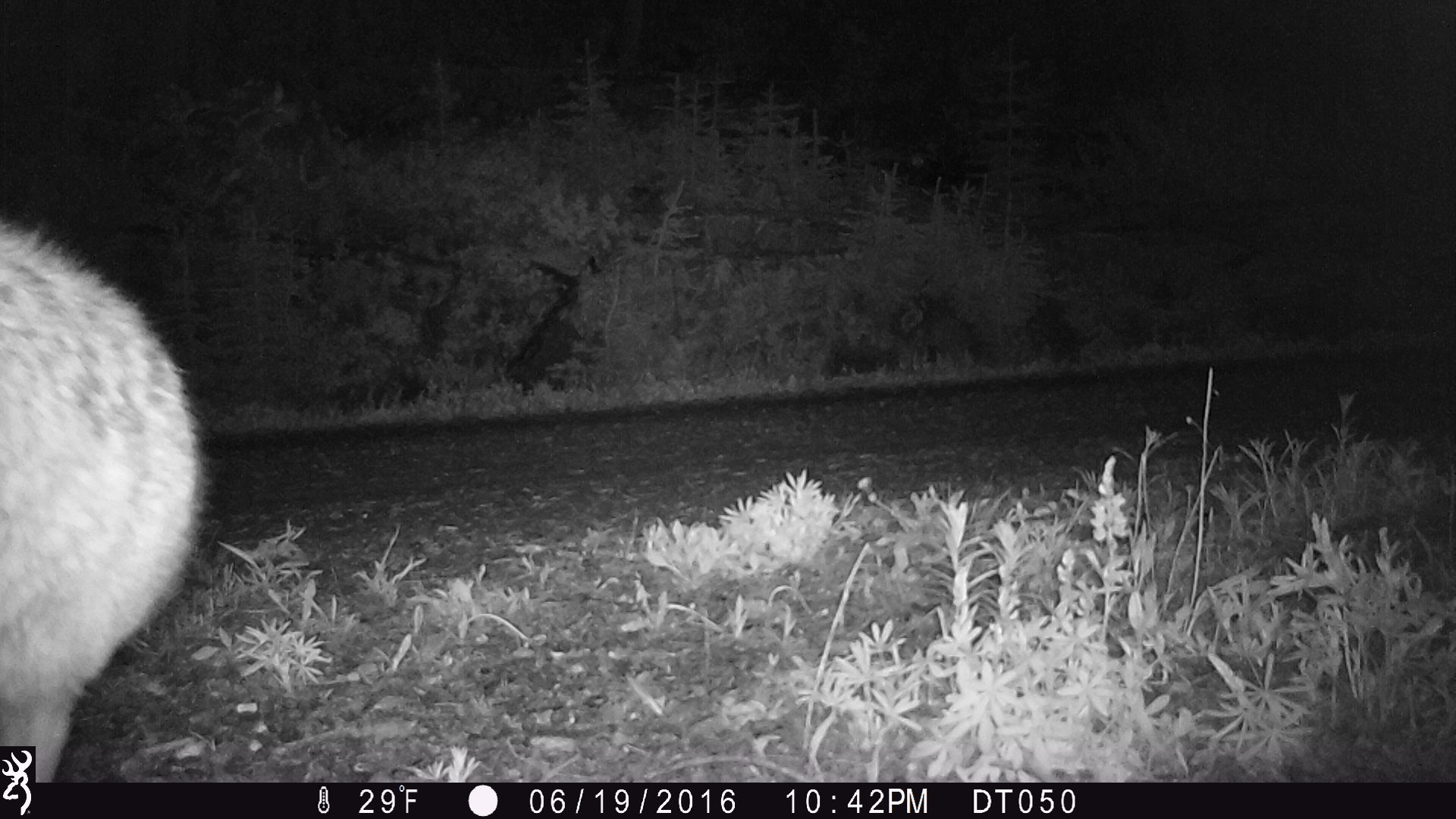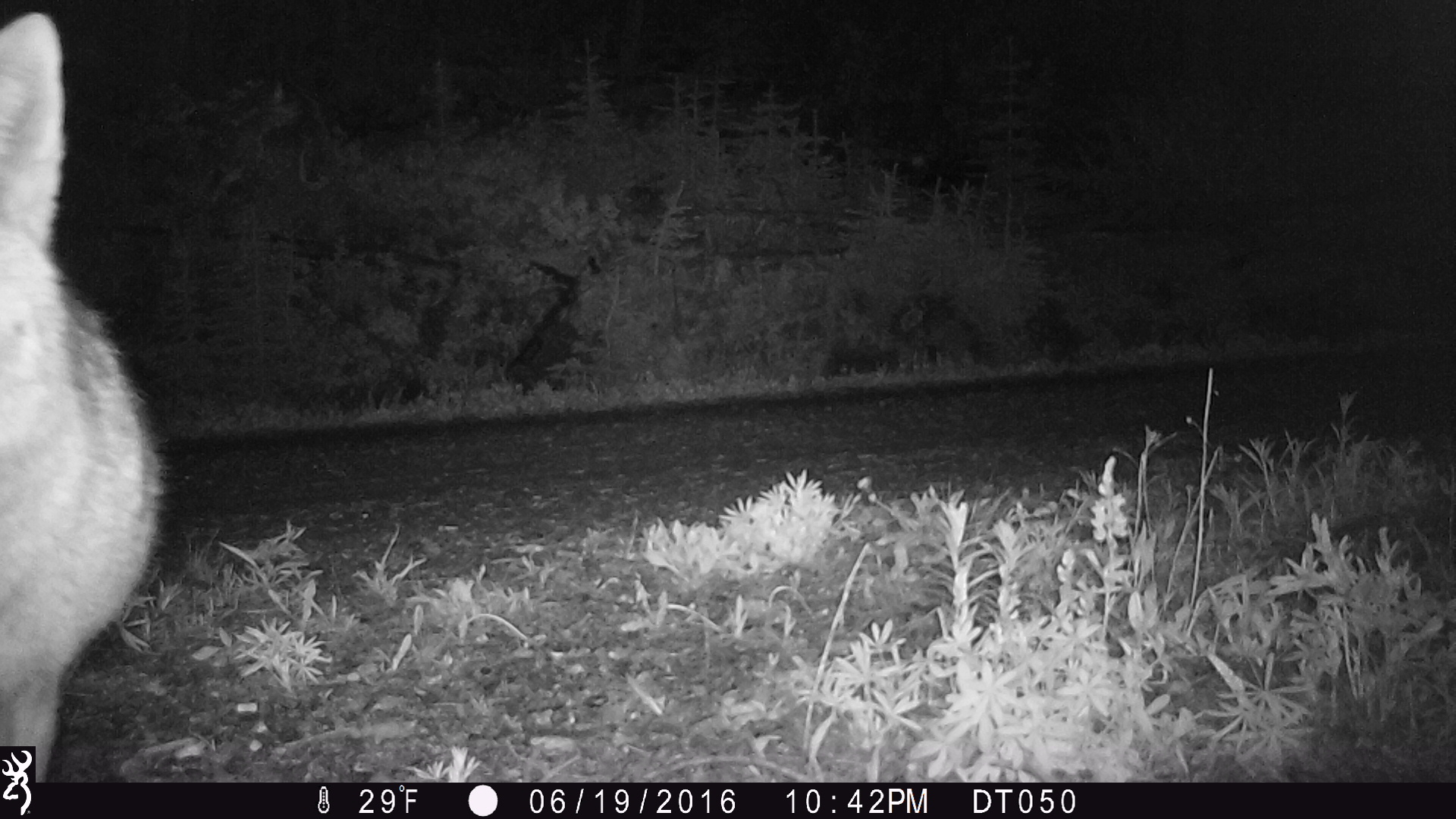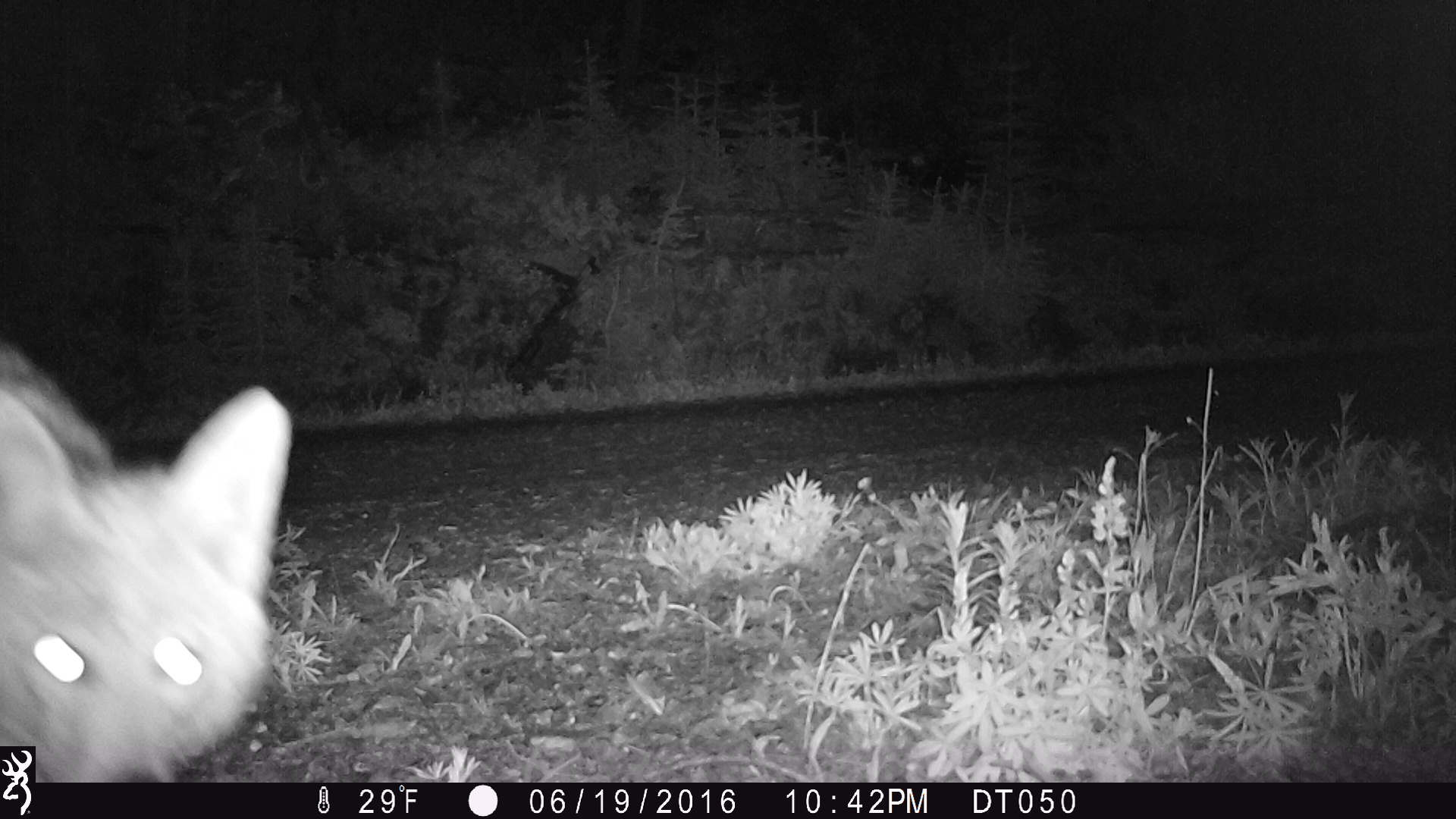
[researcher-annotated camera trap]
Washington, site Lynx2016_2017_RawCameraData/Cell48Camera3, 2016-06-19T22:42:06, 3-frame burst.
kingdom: Animalia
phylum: Chordata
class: Mammalia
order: Carnivora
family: Canidae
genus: Canis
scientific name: Canis latrans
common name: coyote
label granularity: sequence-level